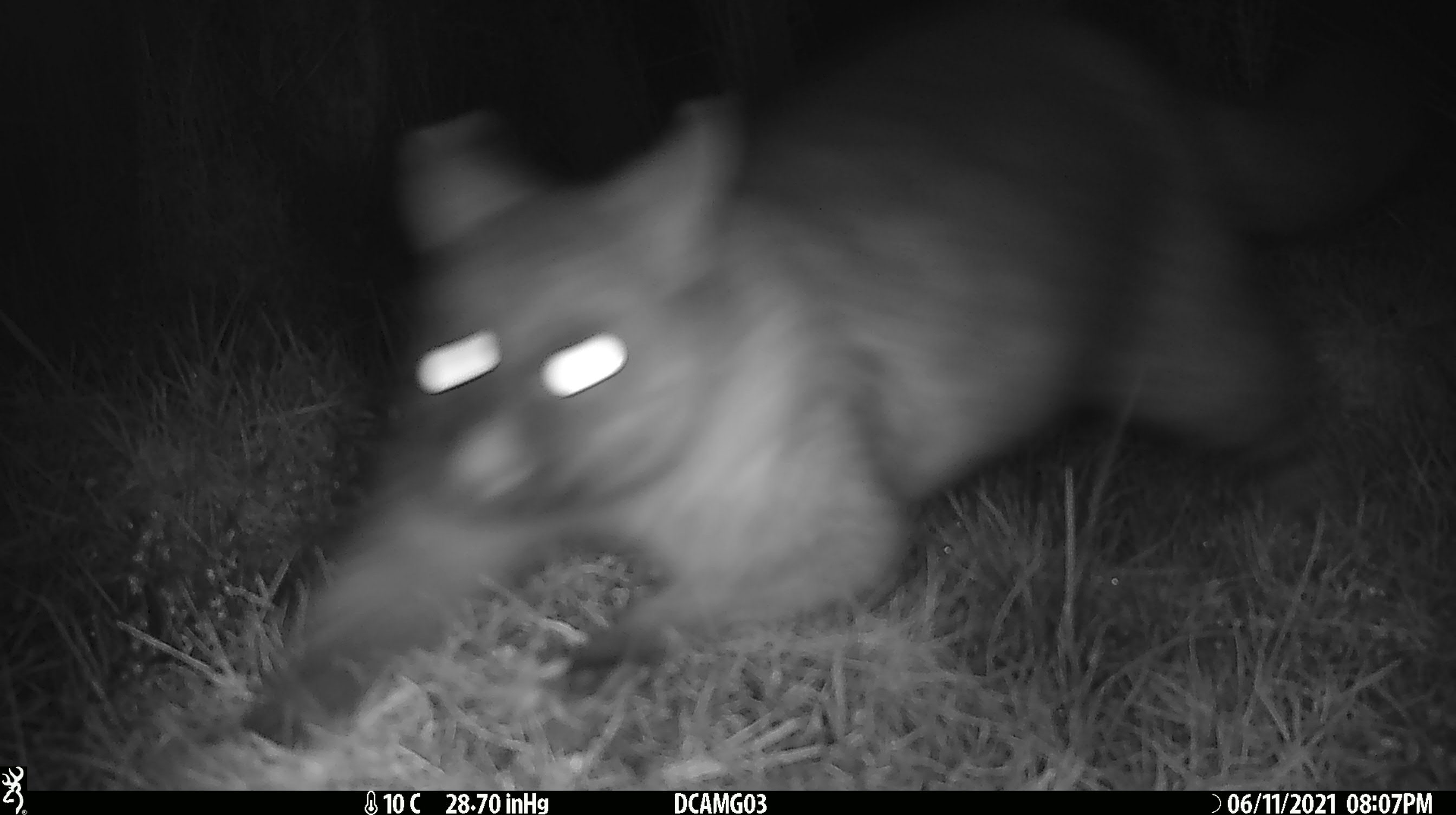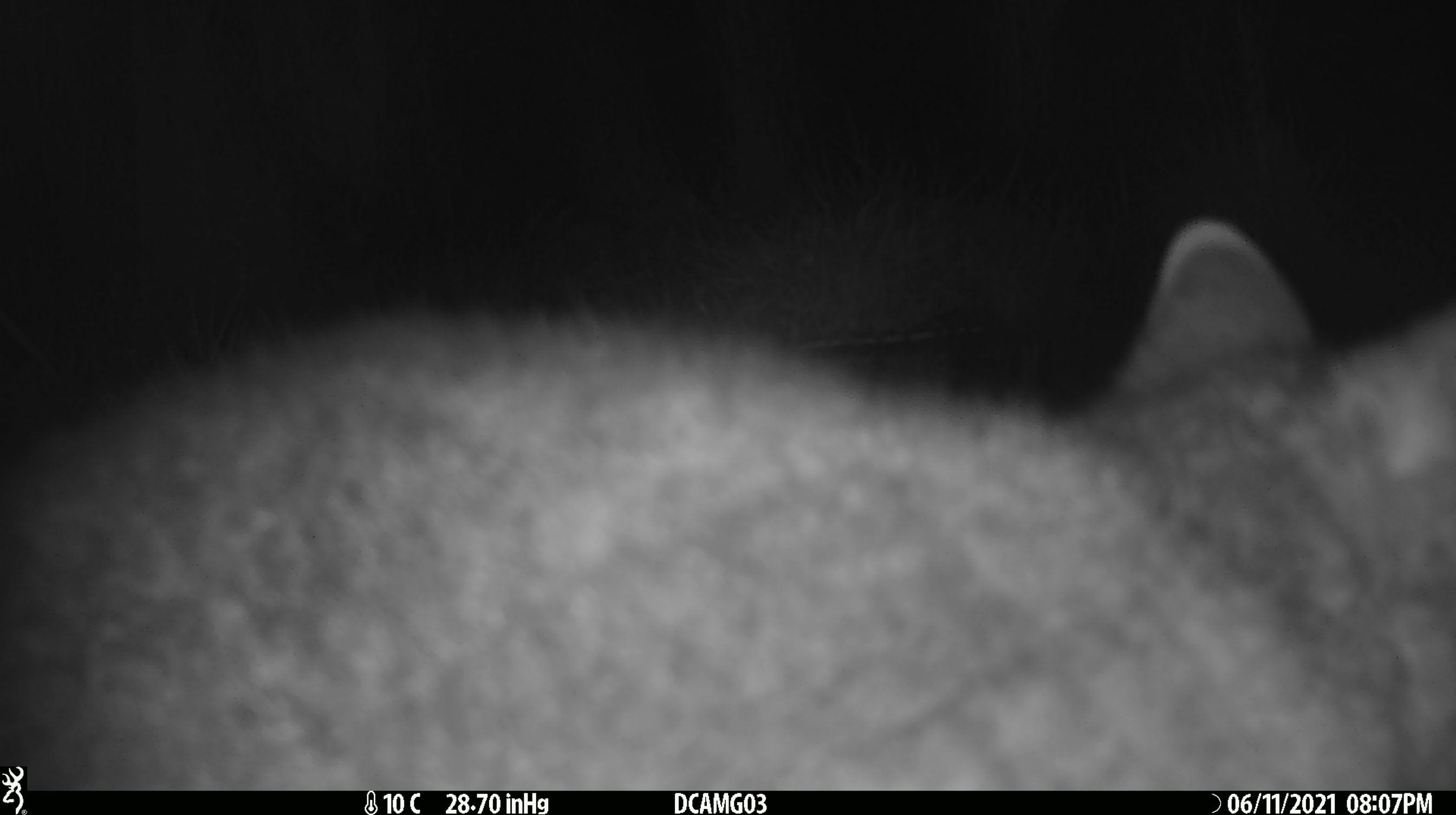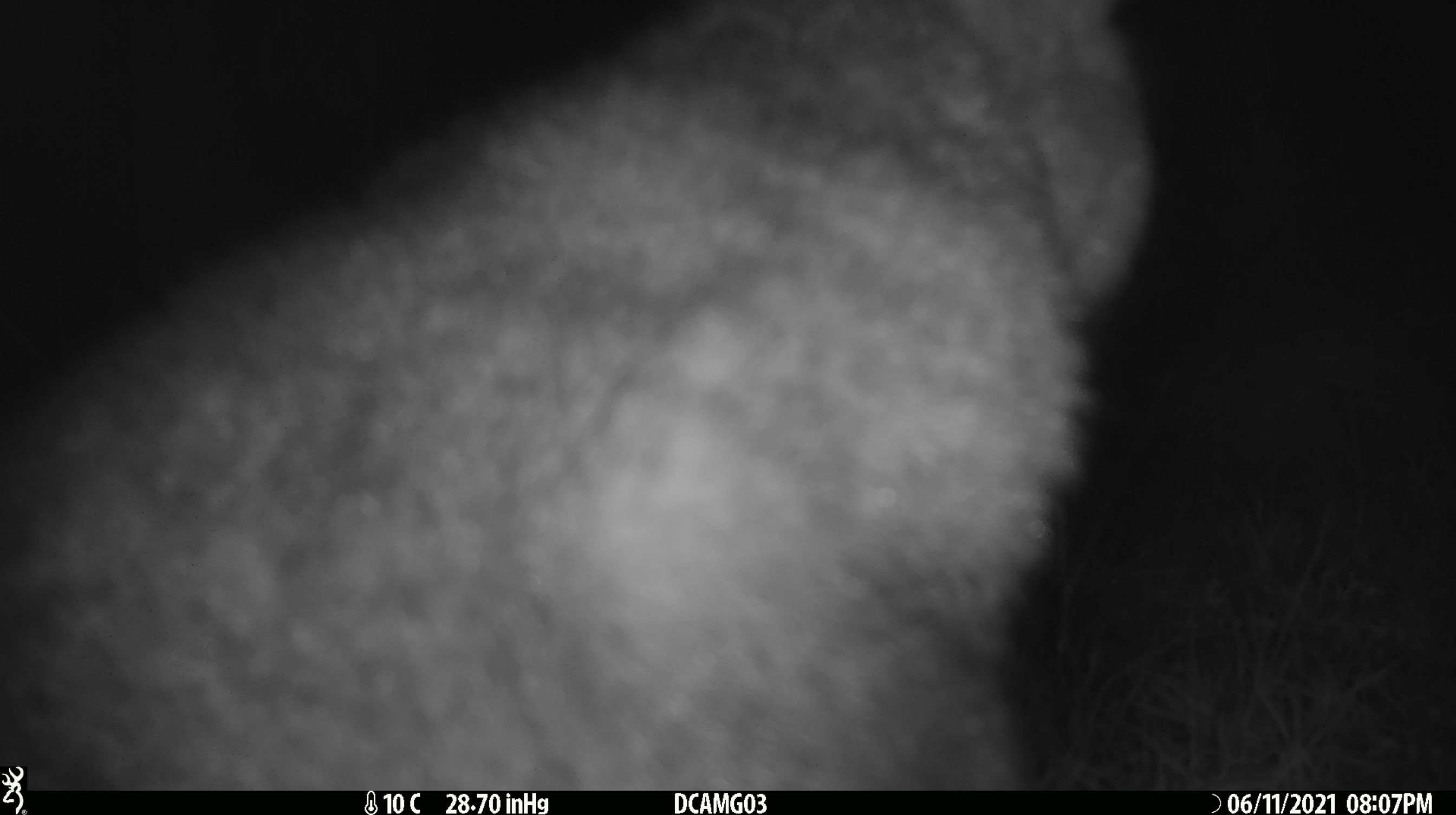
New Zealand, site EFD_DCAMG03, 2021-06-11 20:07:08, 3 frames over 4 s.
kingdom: Animalia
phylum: Chordata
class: Mammalia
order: Diprotodontia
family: Phalangeridae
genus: Trichosurus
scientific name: Trichosurus vulpecula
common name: common brushtail possum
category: possum